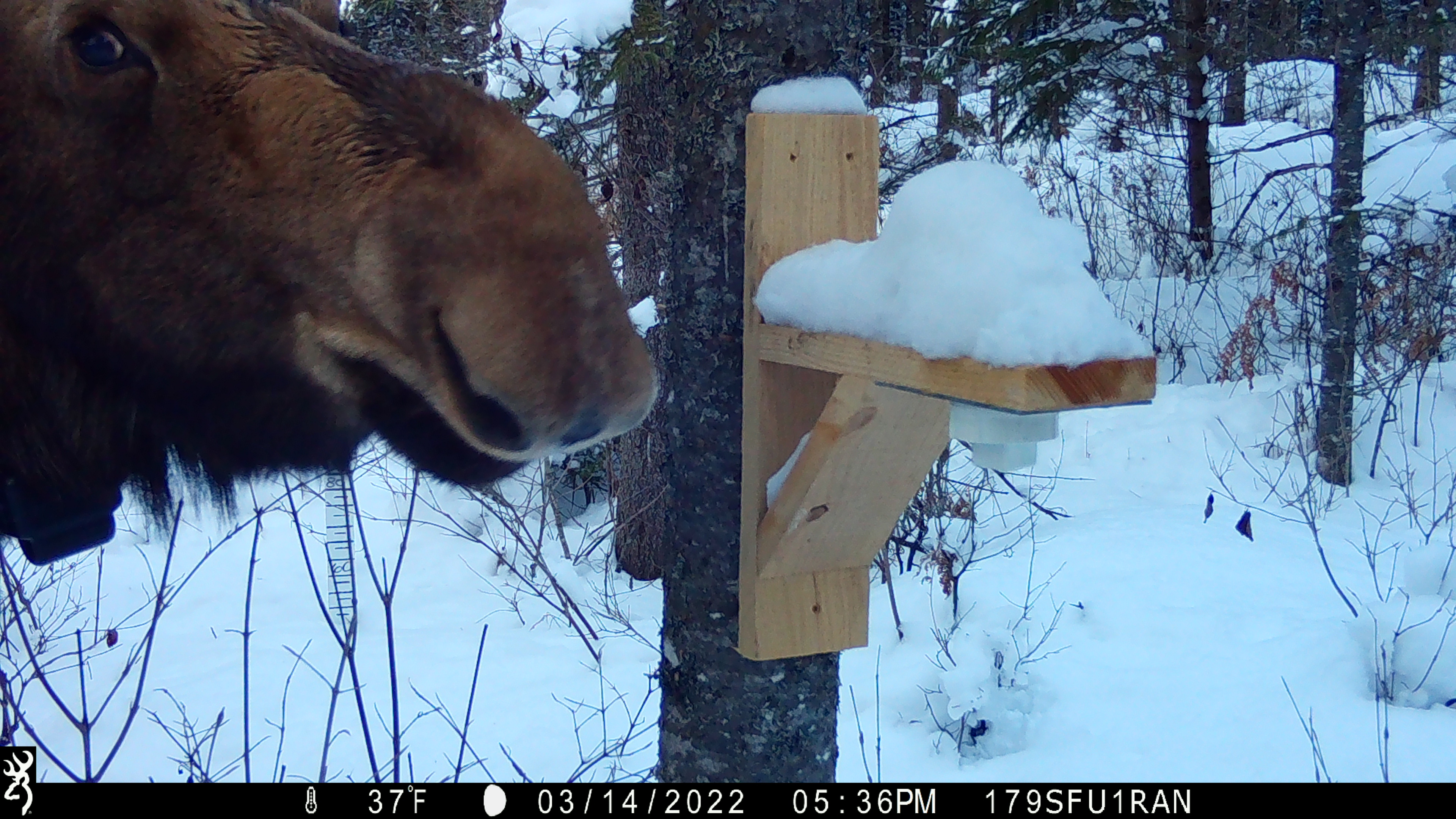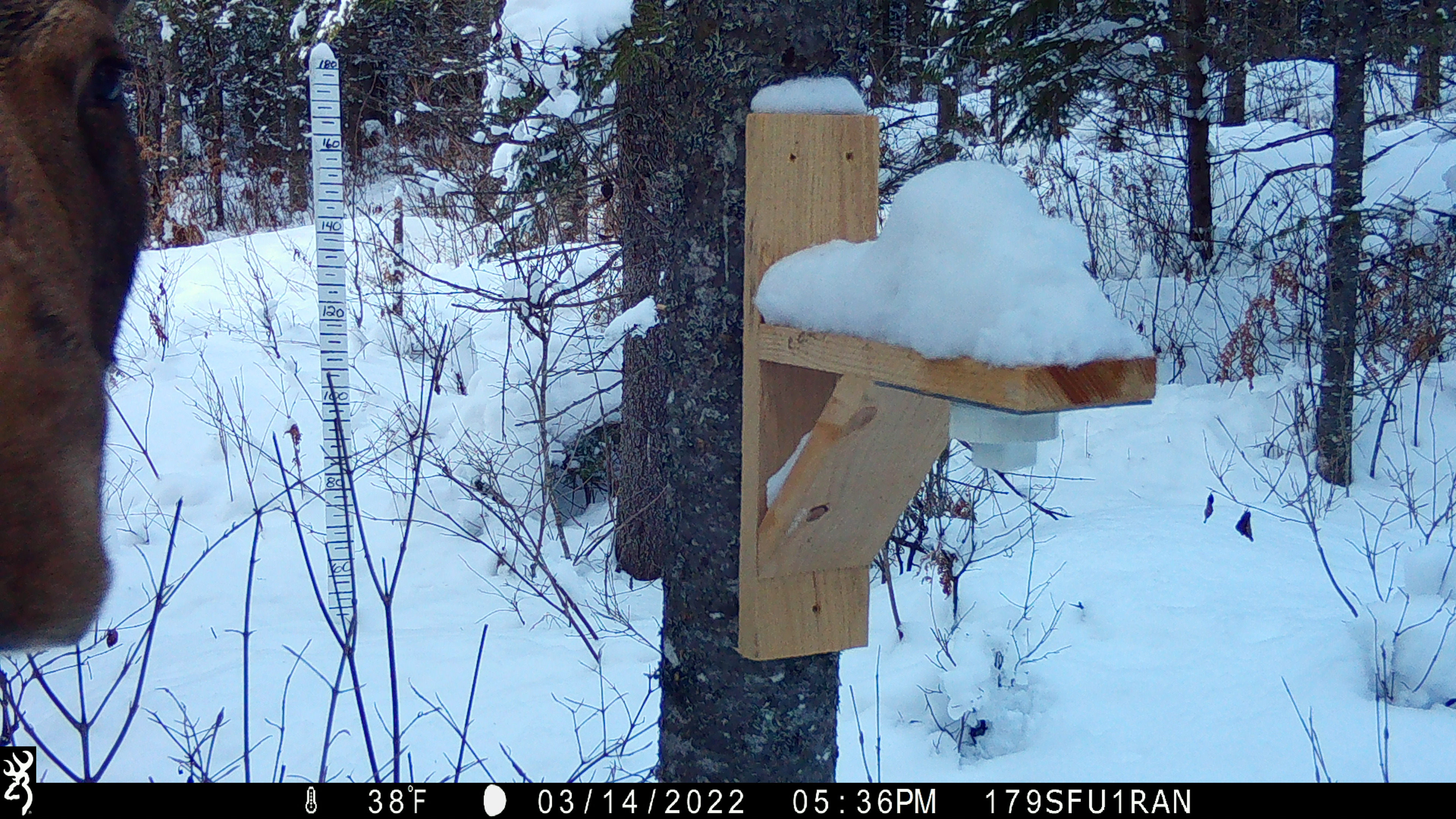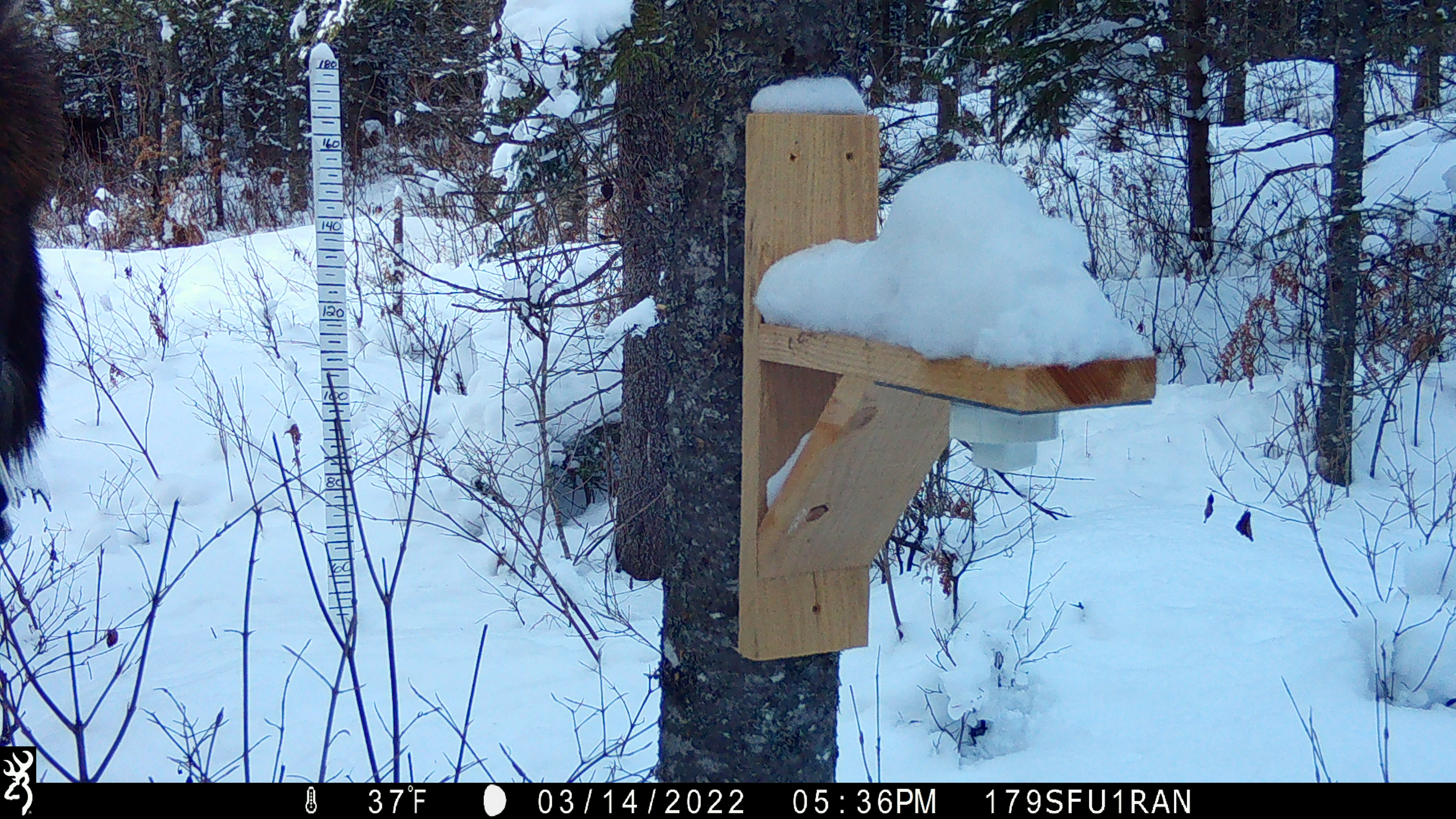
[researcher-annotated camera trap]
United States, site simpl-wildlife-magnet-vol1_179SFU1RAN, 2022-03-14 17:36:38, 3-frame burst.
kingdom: Animalia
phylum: Chordata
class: Mammalia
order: Artiodactyla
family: Cervidae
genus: Alces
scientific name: Alces alces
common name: moose